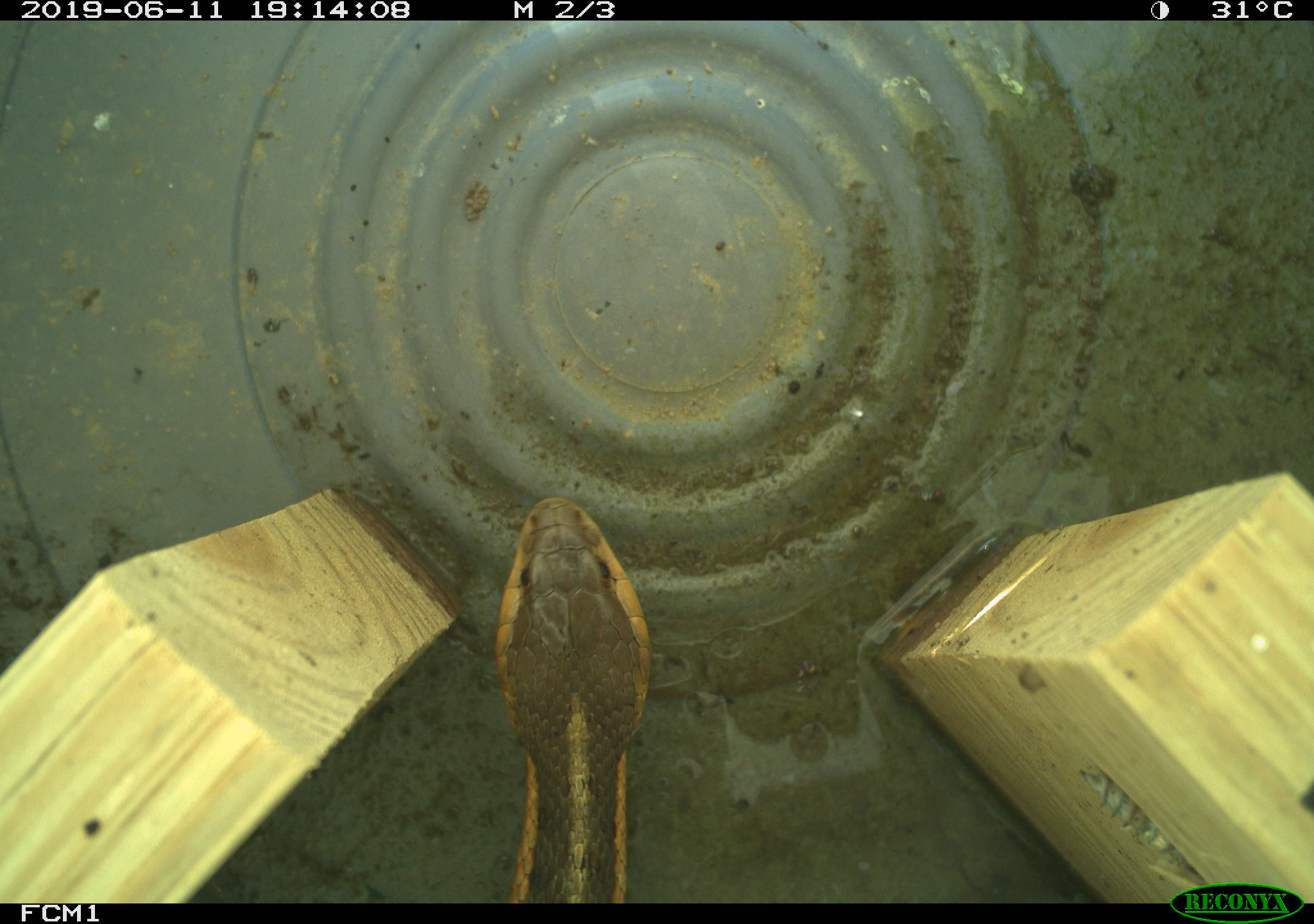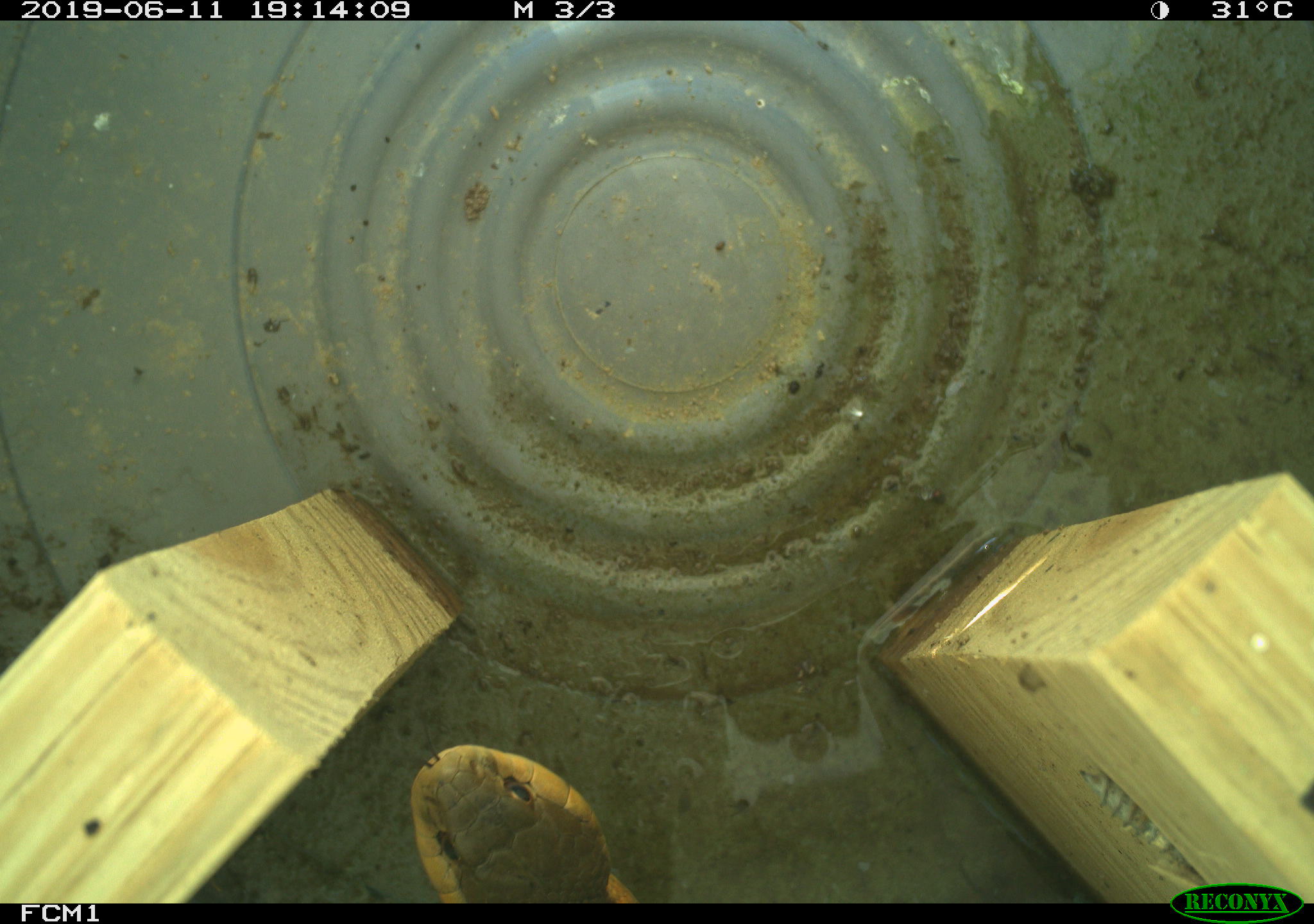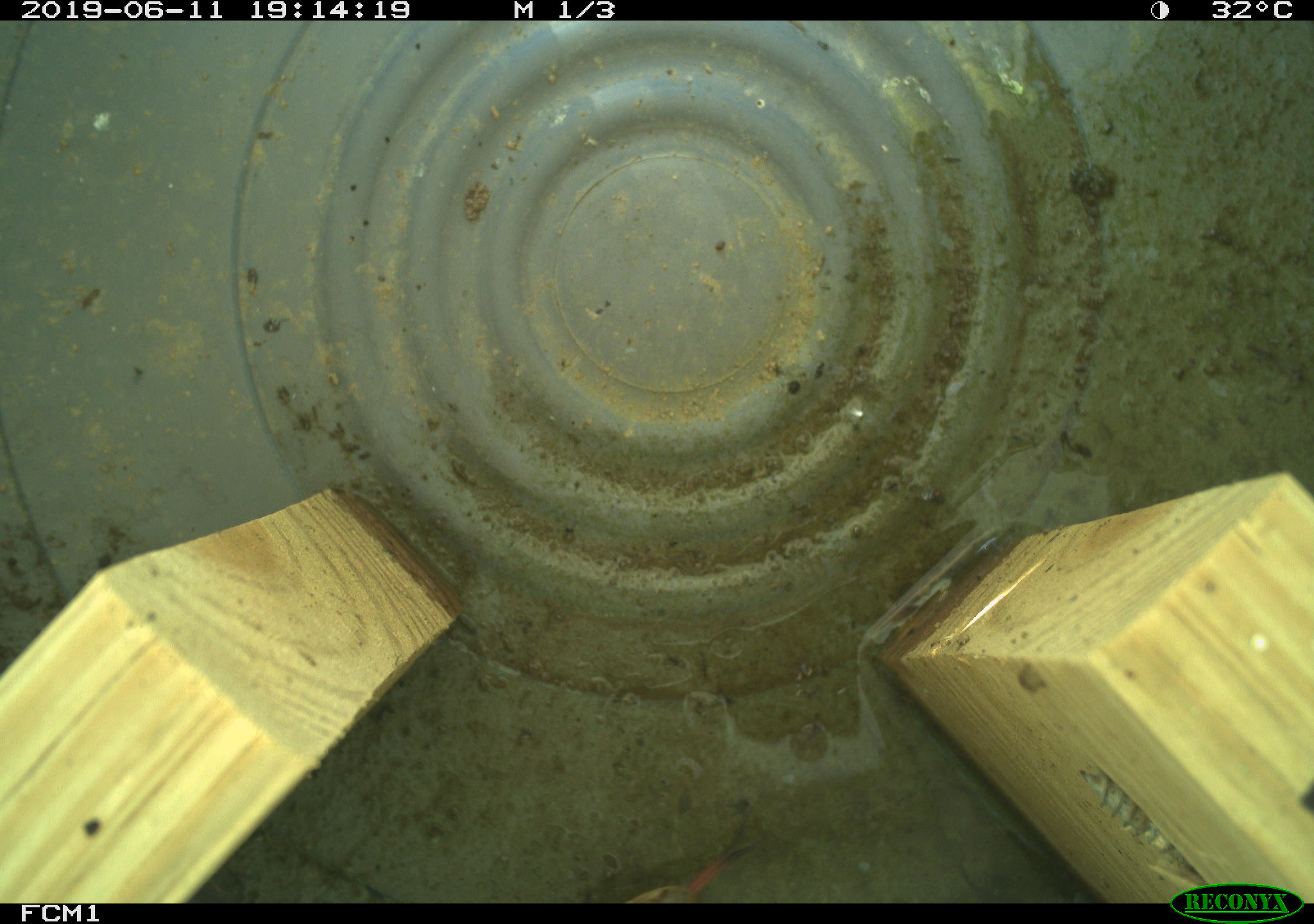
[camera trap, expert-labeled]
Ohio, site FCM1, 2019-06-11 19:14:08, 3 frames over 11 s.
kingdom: Animalia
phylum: Chordata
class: Reptilia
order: Squamata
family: Colubridae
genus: Thamnophis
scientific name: Thamnophis sirtalis sirtalis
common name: eastern gartersnake